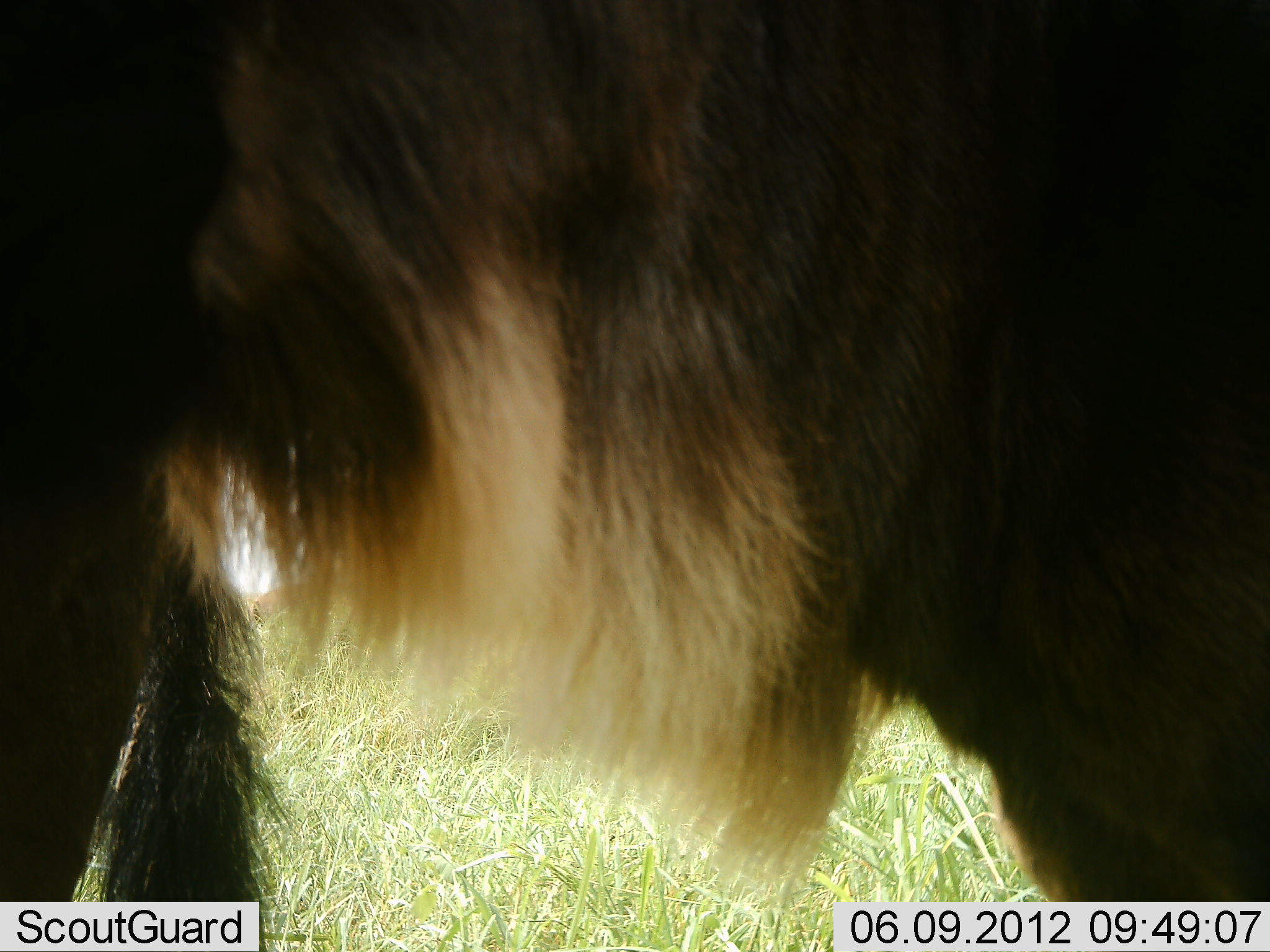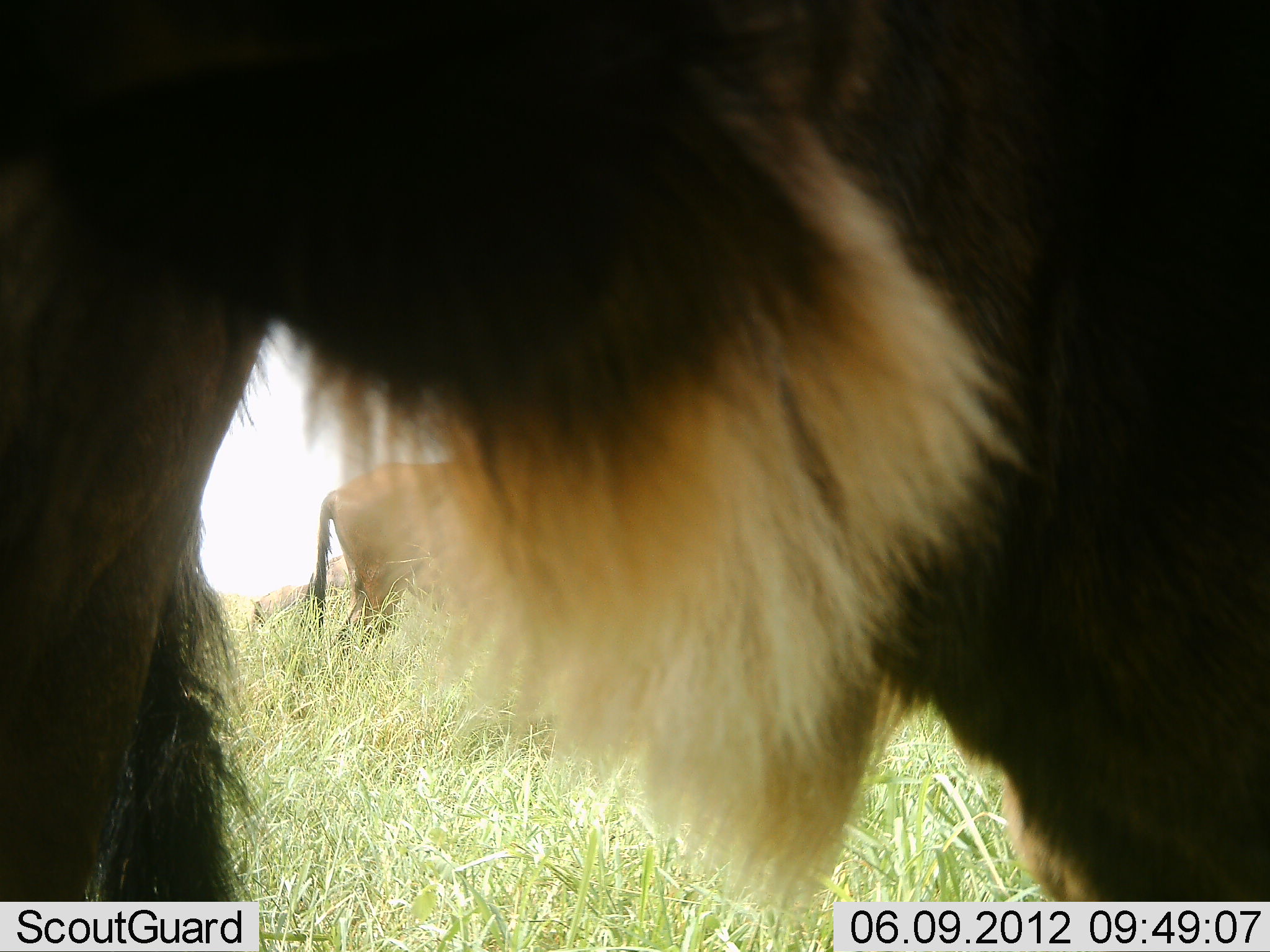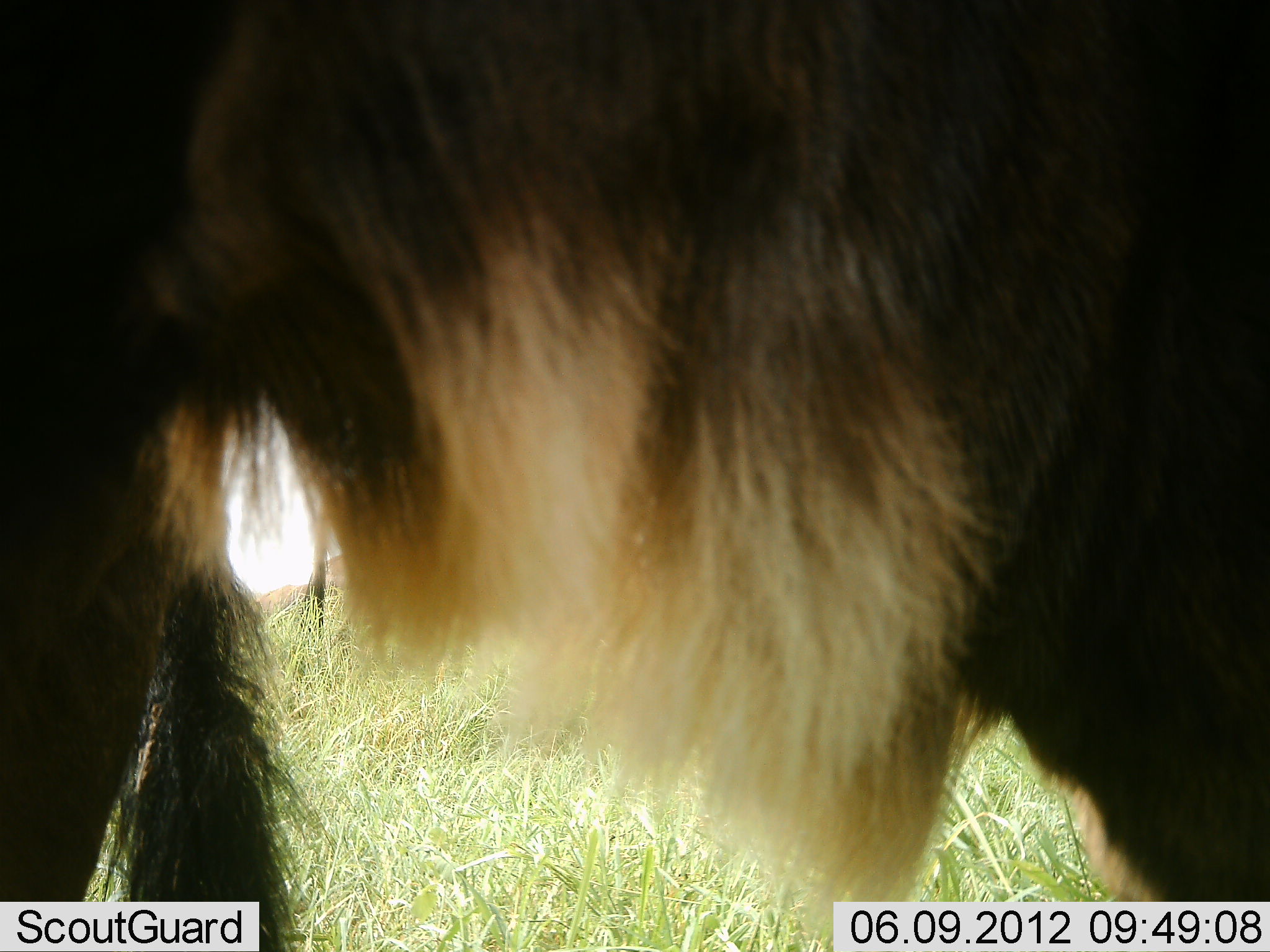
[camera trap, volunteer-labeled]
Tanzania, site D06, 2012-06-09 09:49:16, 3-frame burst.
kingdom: Animalia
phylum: Chordata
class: Mammalia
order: Artiodactyla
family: Bovidae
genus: Connochaetes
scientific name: Connochaetes taurinus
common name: blue wildebeest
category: wildebeest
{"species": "wildebeest (blue wildebeest) (Connochaetes taurinus)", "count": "4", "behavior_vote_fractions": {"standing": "90%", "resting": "10%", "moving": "0%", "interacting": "0%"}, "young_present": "0%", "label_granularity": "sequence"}